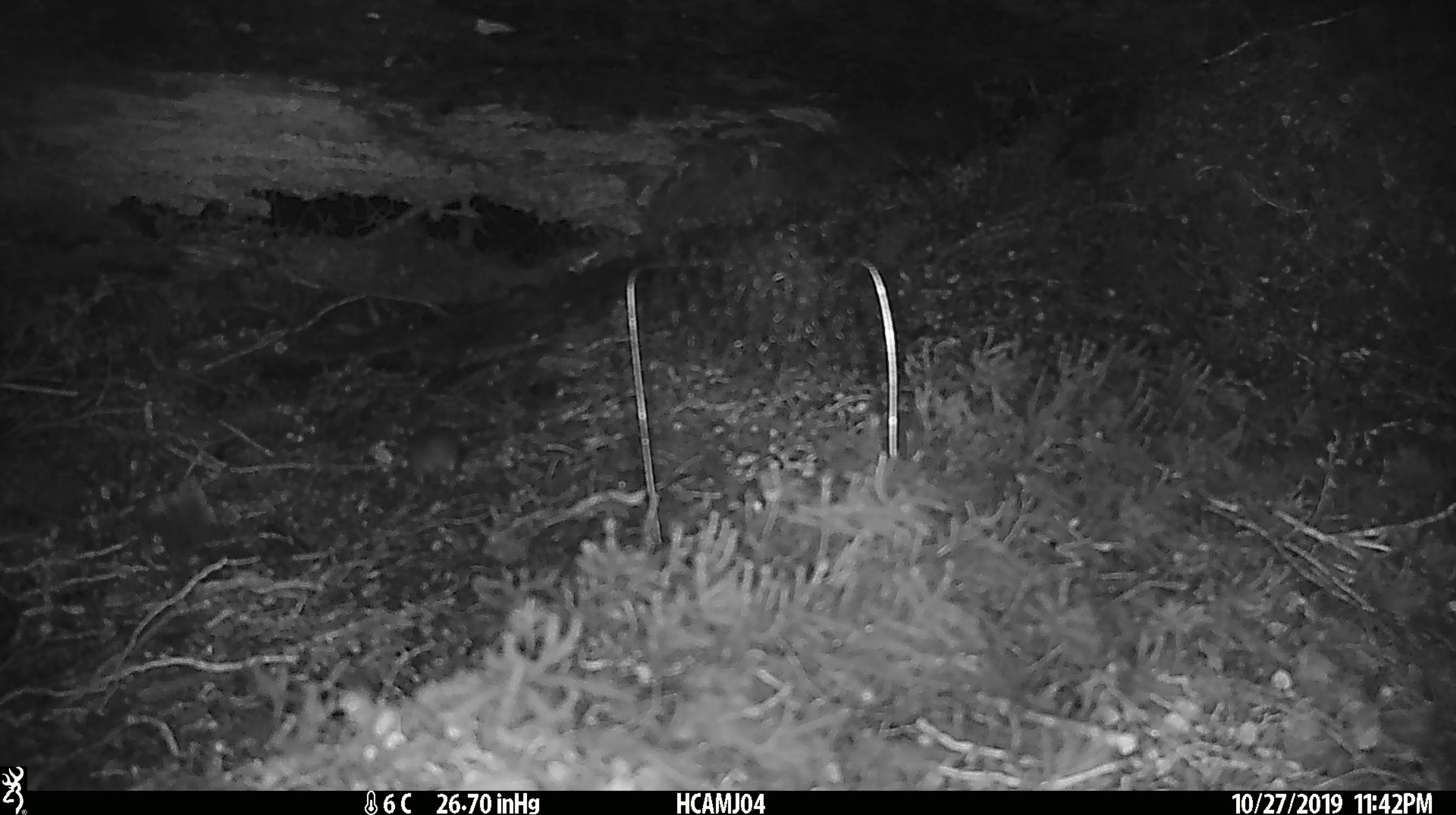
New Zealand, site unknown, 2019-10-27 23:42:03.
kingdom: Animalia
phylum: Chordata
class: Mammalia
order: Rodentia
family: Muridae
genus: Mus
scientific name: Mus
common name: mouse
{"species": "mouse (Mus)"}